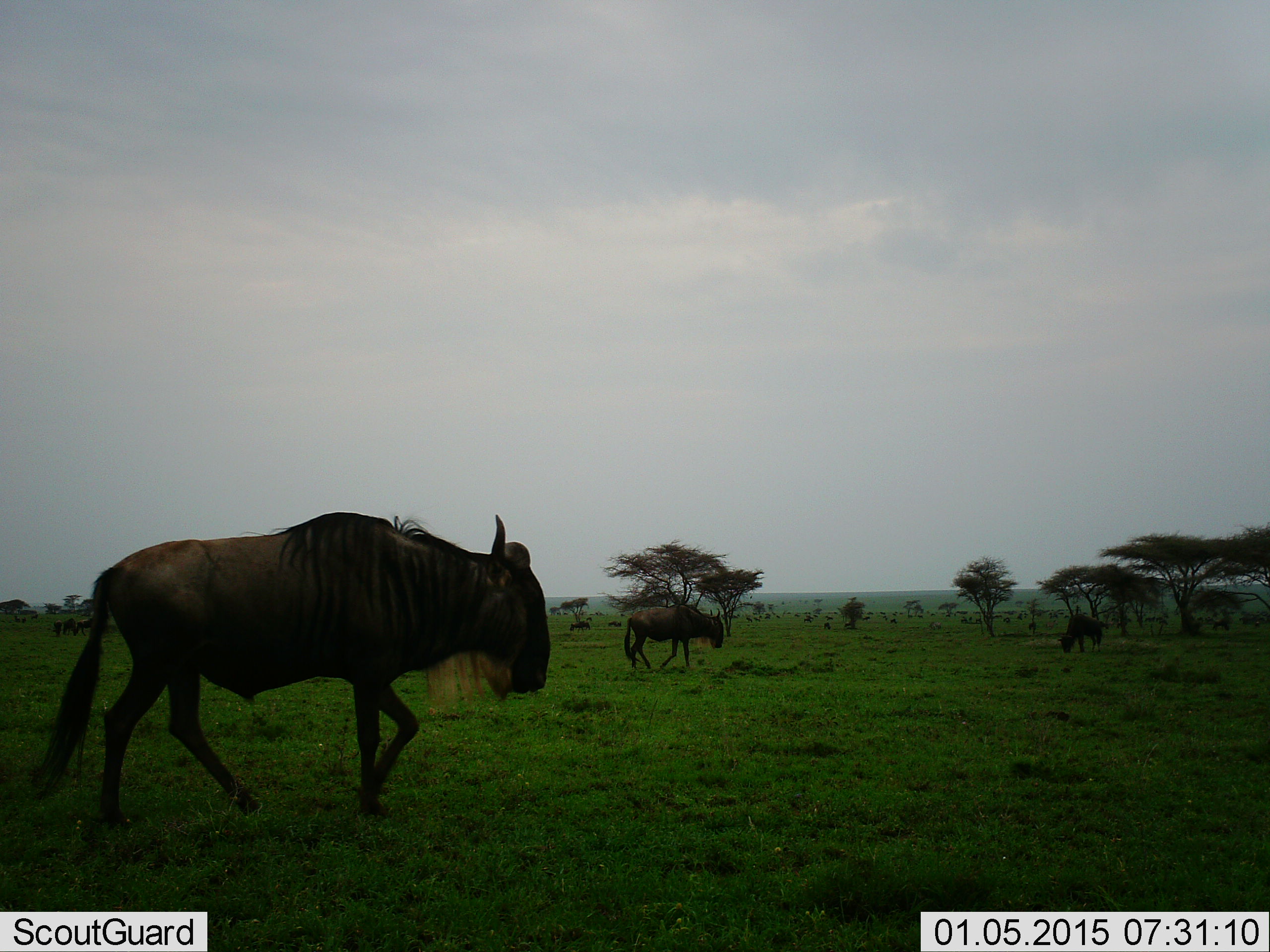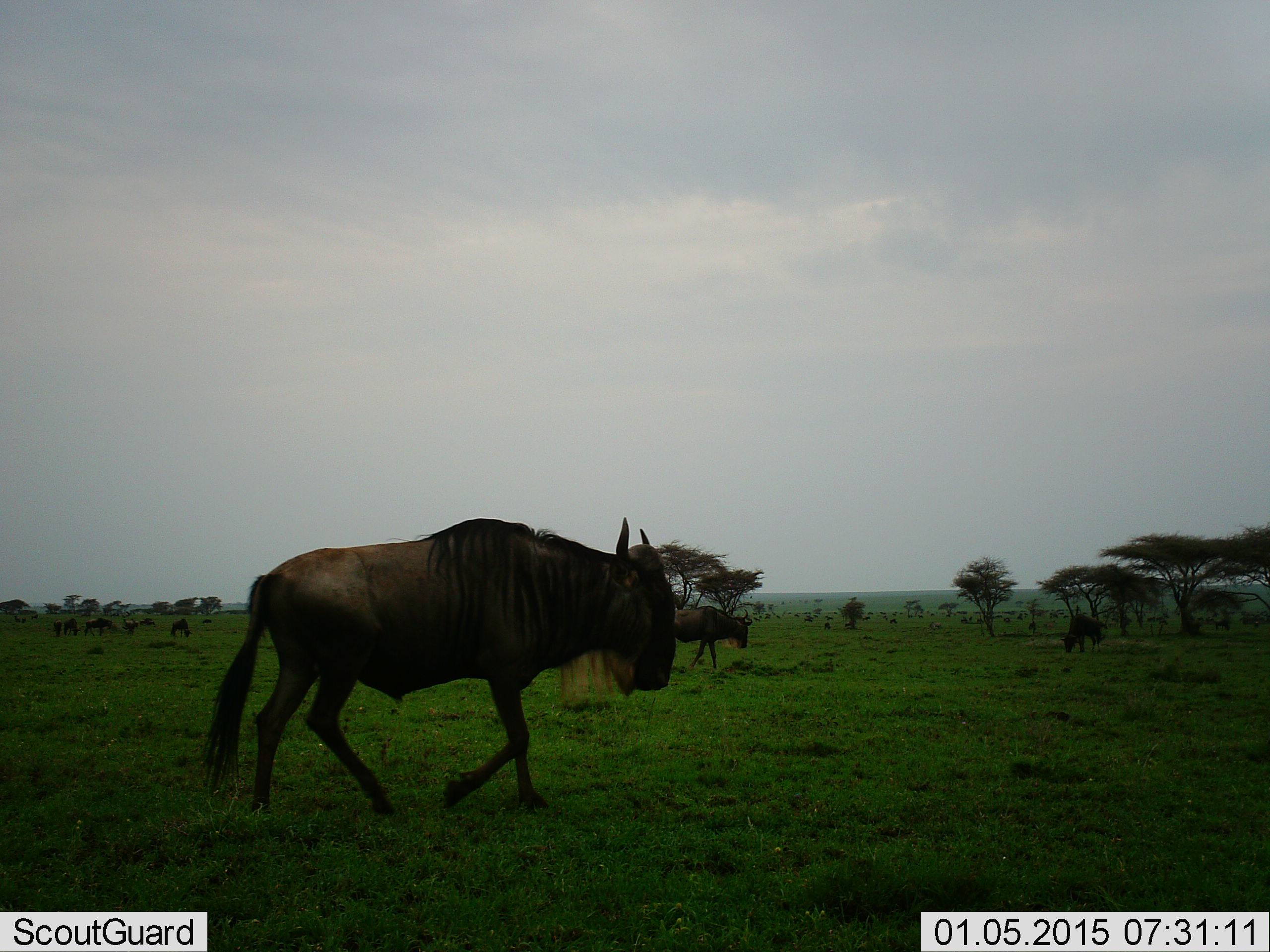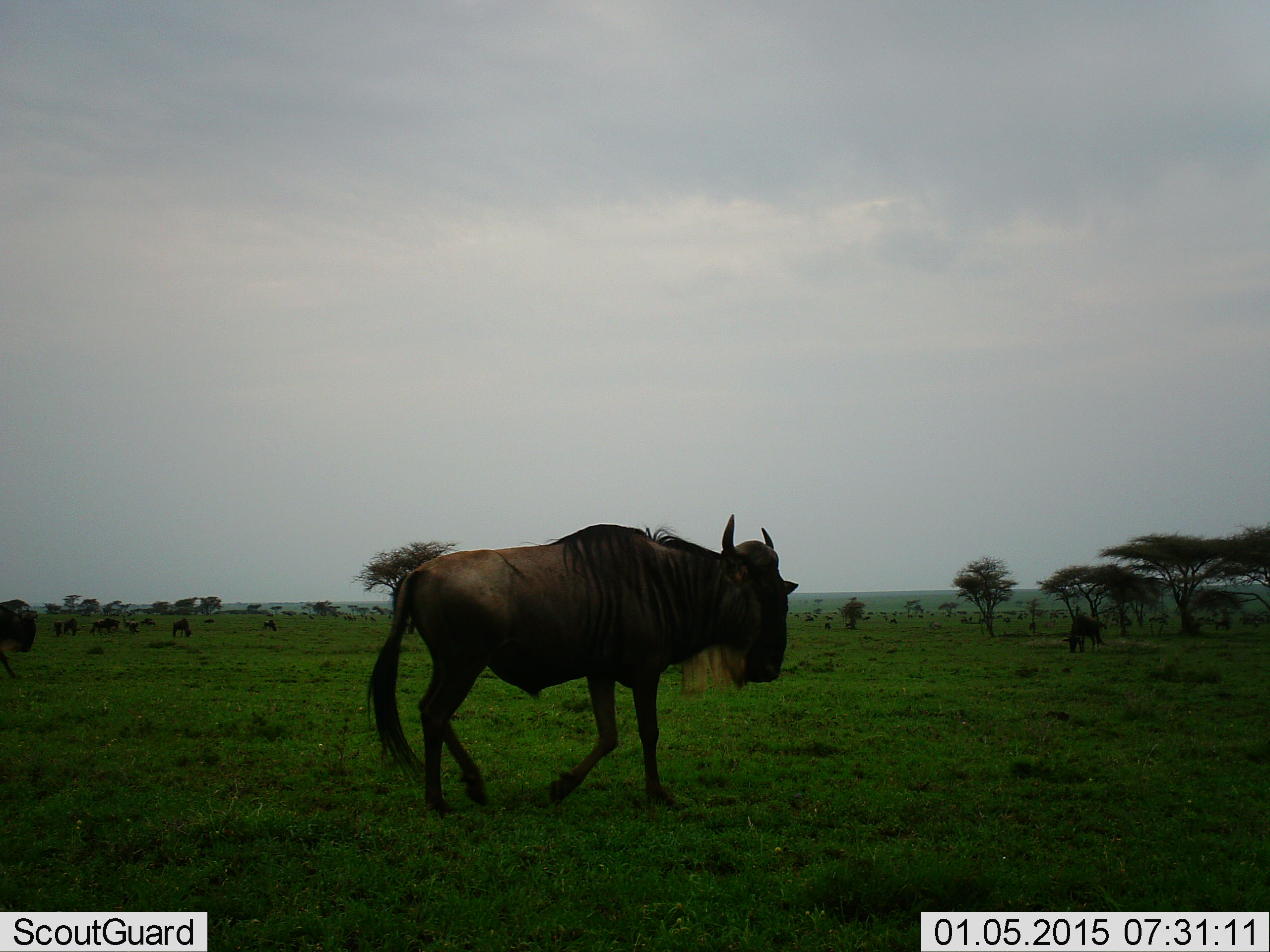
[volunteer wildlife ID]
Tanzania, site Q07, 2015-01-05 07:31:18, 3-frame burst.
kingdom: Animalia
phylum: Chordata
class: Mammalia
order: Artiodactyla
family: Bovidae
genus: Connochaetes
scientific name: Connochaetes taurinus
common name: blue wildebeest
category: wildebeest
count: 9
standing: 30%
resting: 0%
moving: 100%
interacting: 0%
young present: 0%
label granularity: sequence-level